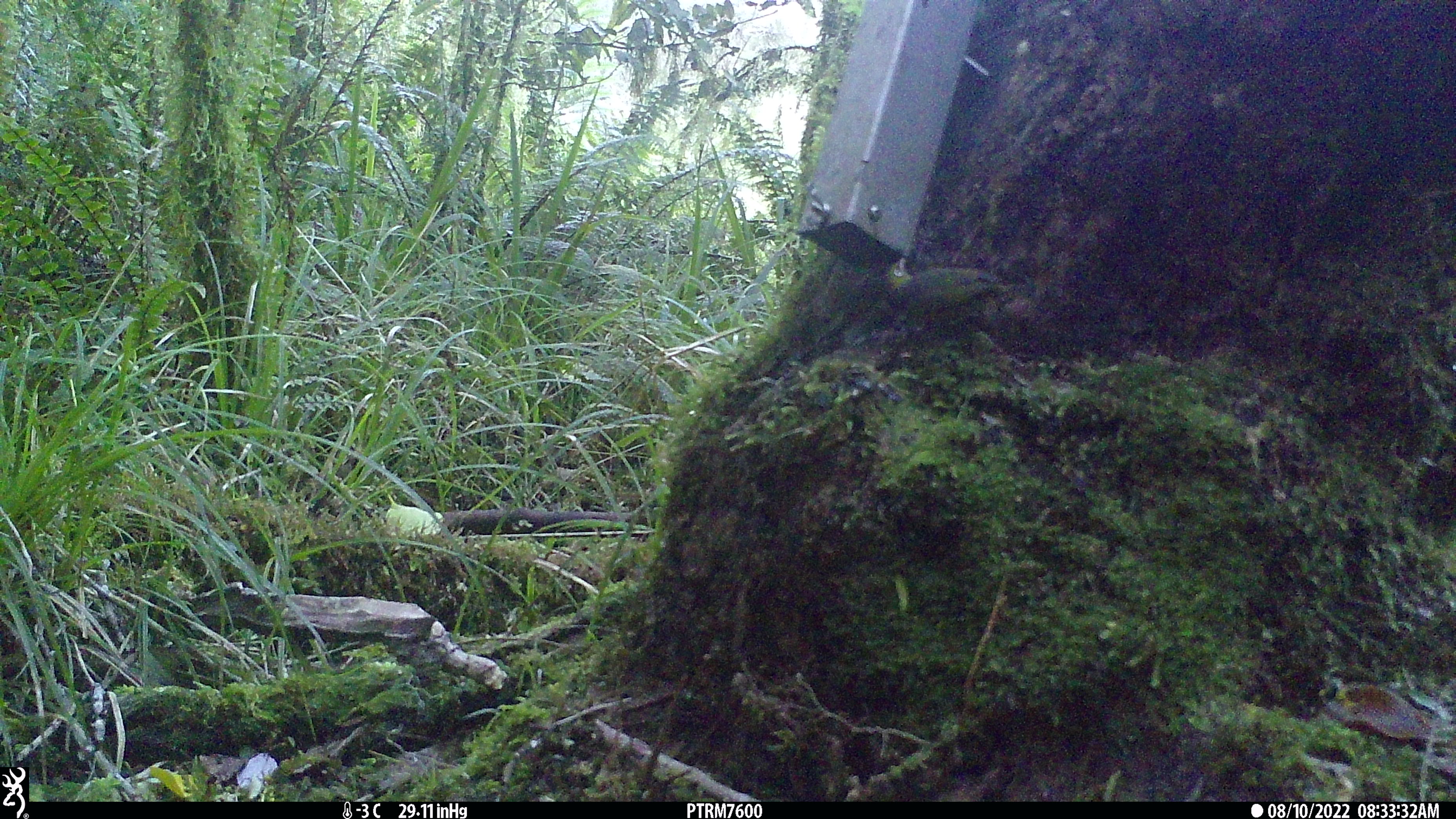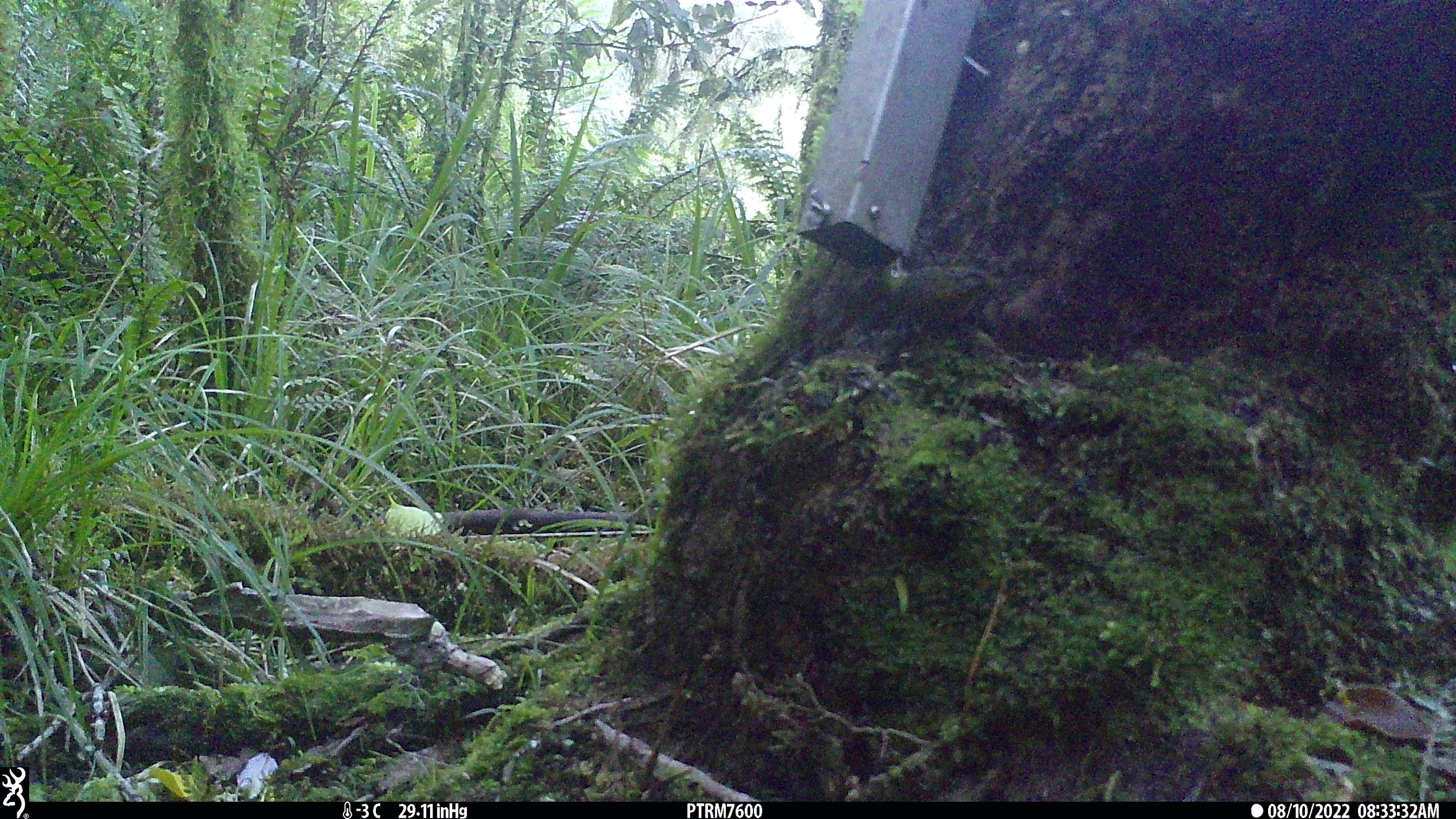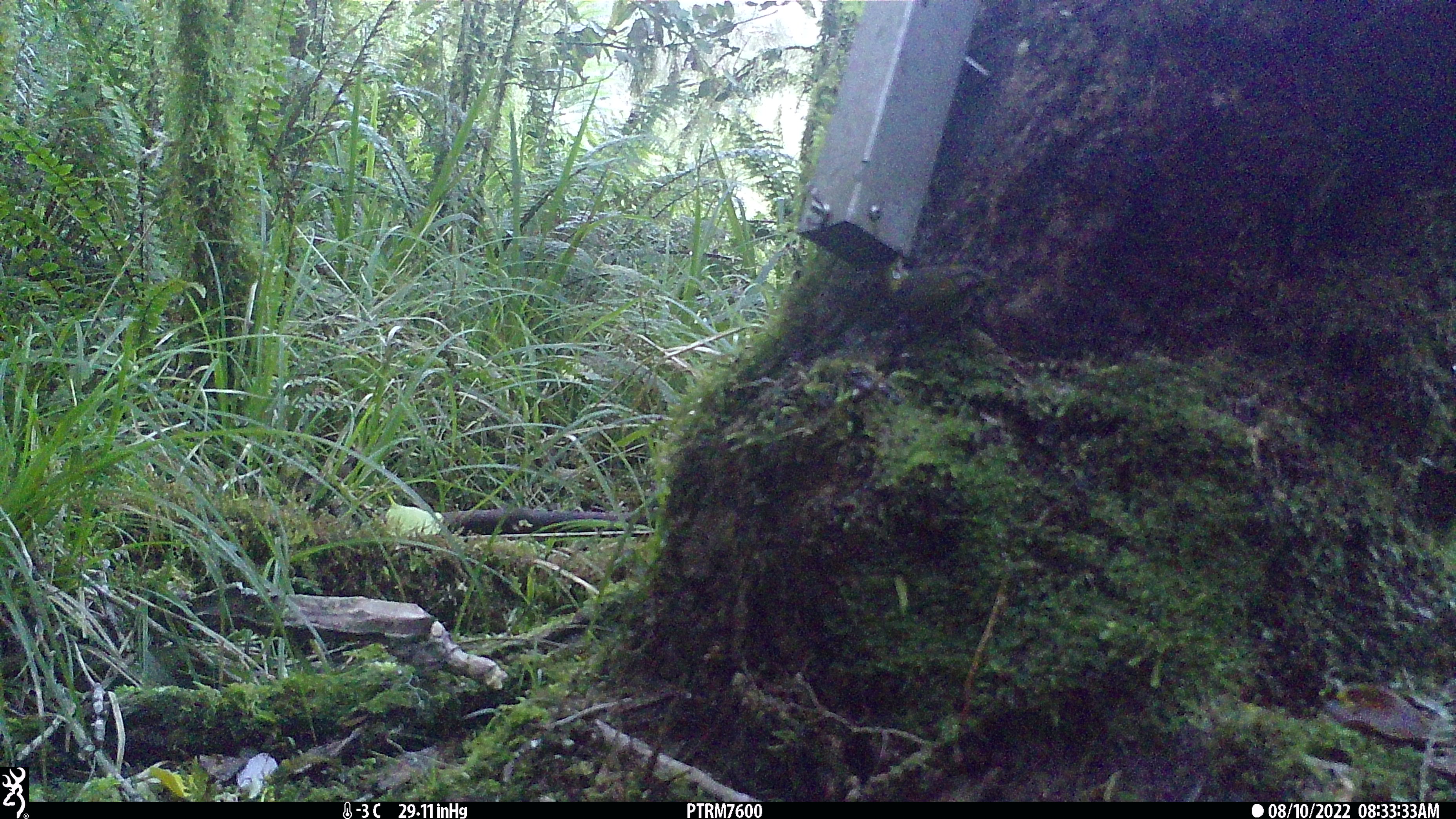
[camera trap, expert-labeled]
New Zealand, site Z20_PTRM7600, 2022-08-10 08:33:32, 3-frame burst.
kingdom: Animalia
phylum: Chordata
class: Aves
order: Passeriformes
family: Zosteropidae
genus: Zosterops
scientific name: Zosterops lateralis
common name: silvereye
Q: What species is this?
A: Silvereye (Zosterops lateralis).